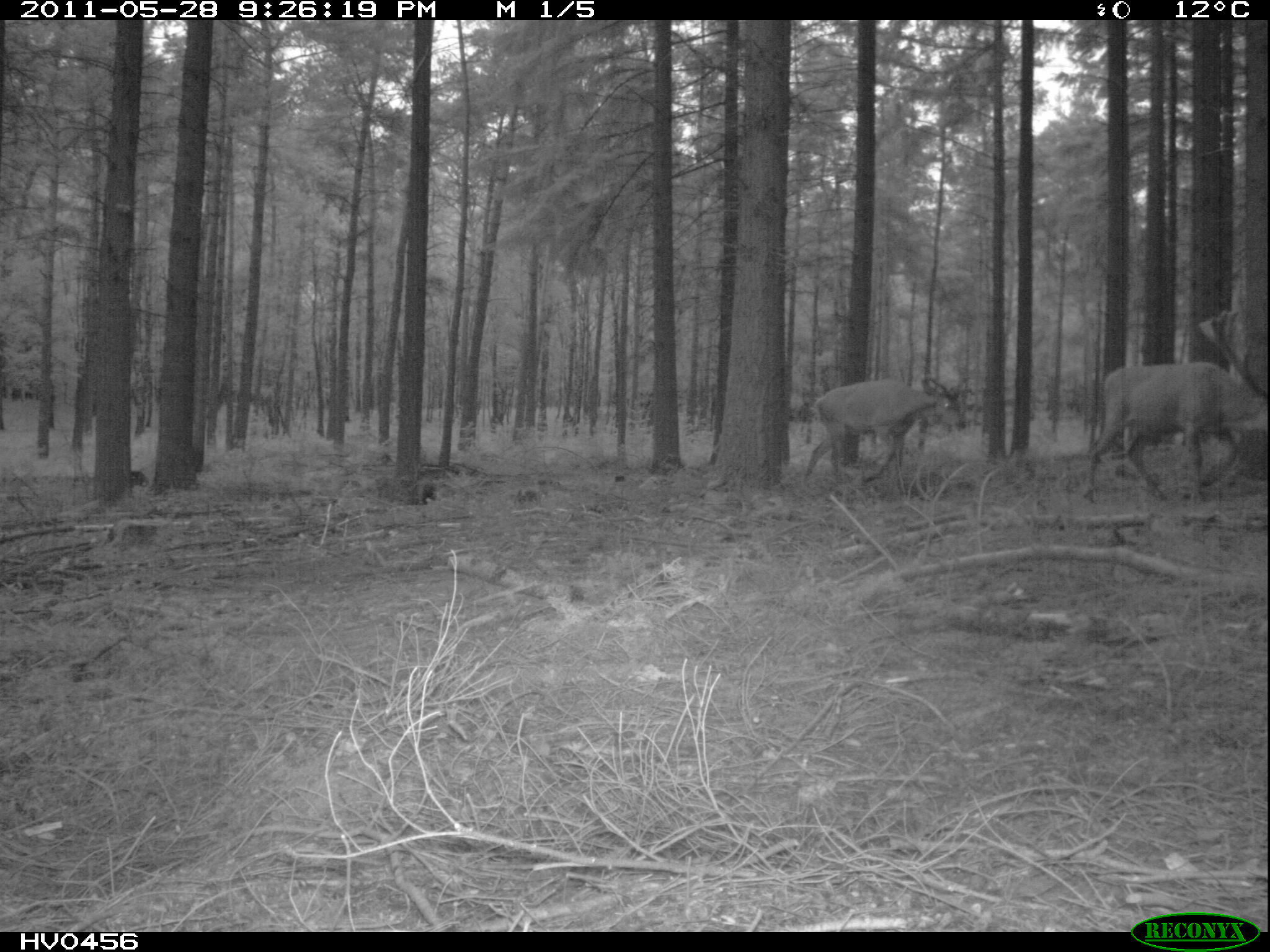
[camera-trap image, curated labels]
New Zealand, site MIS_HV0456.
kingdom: Animalia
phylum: Chordata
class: Mammalia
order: Artiodactyla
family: Cervidae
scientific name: Cervidae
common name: deer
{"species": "deer (Cervidae)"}